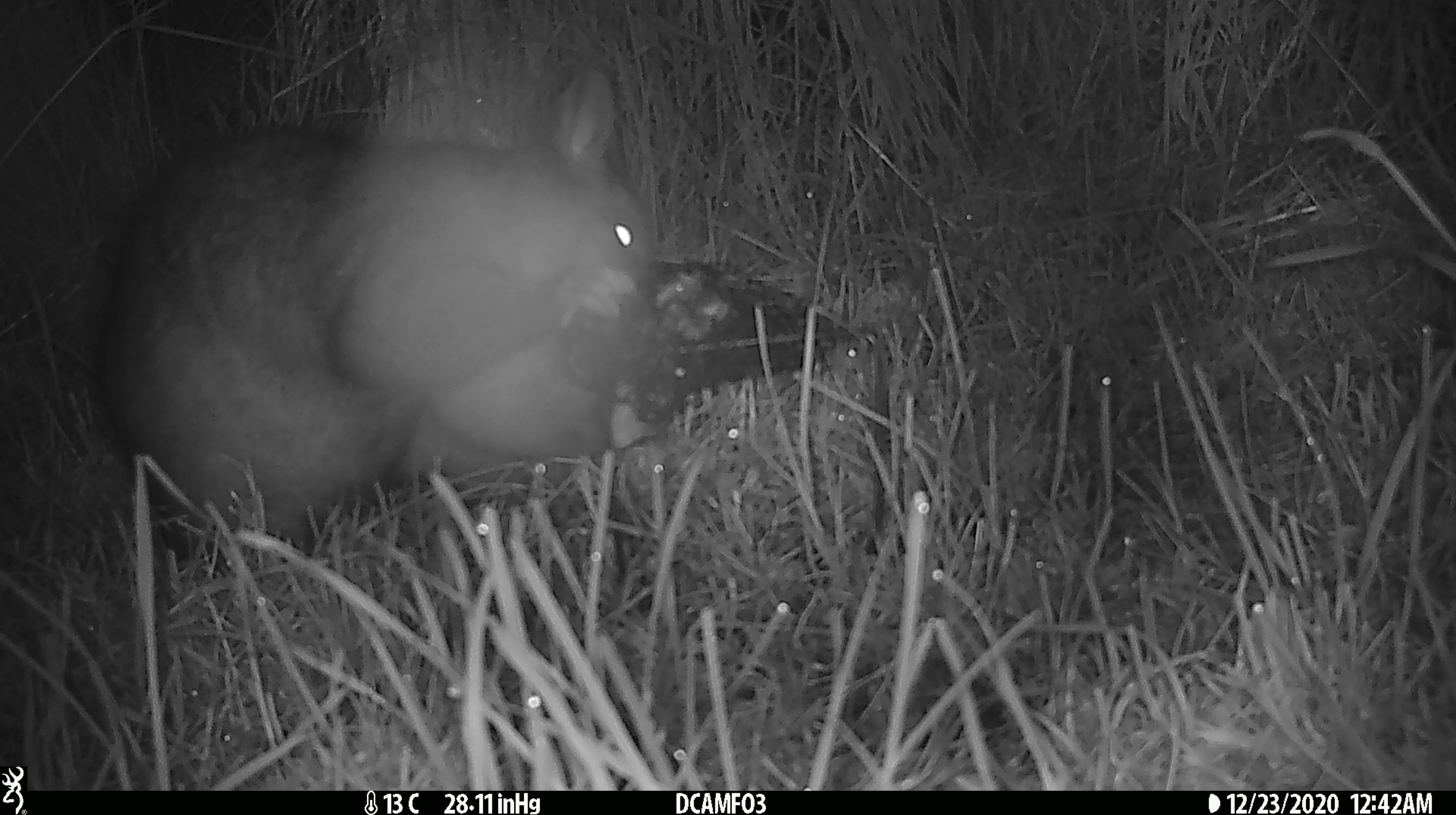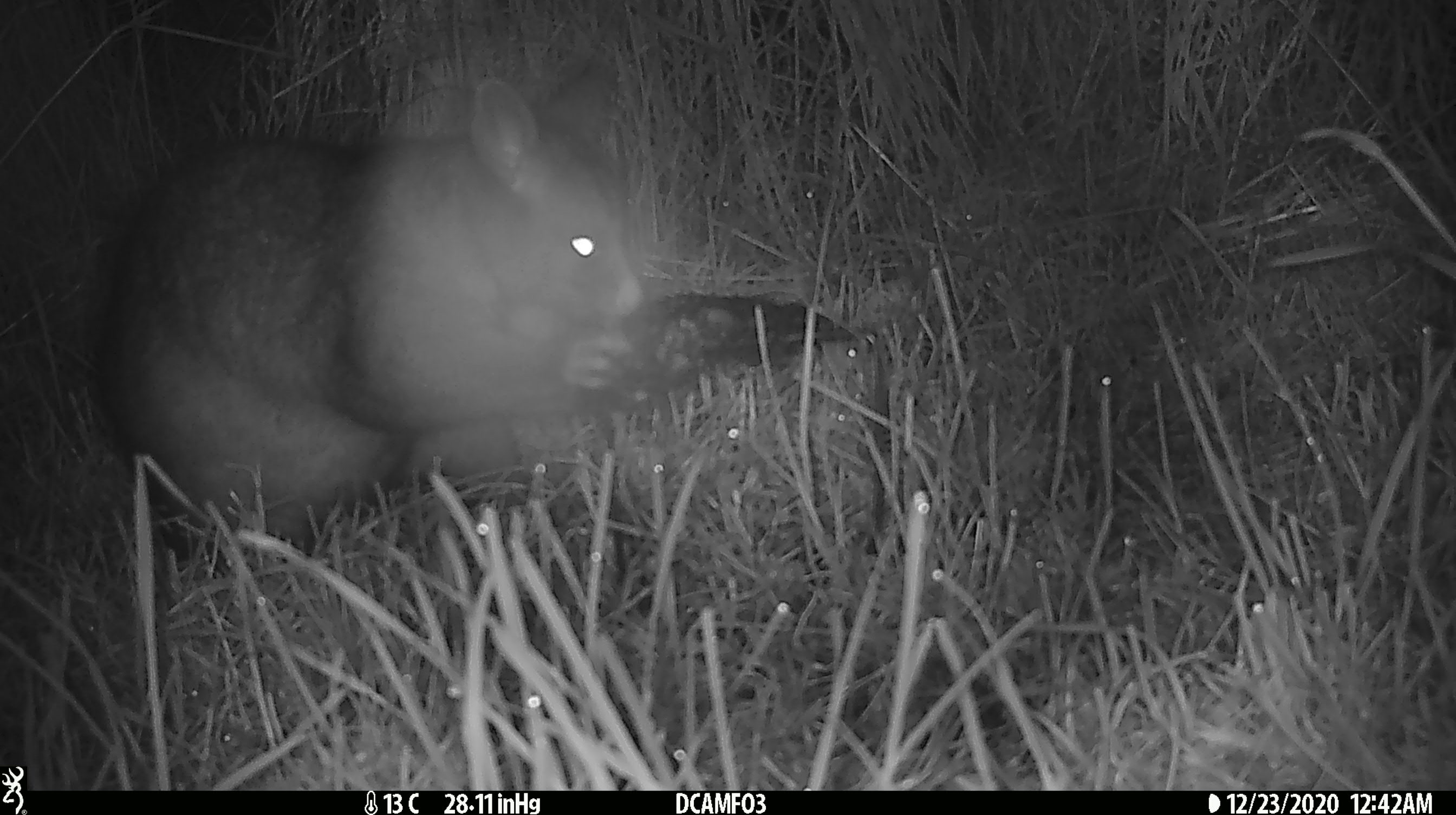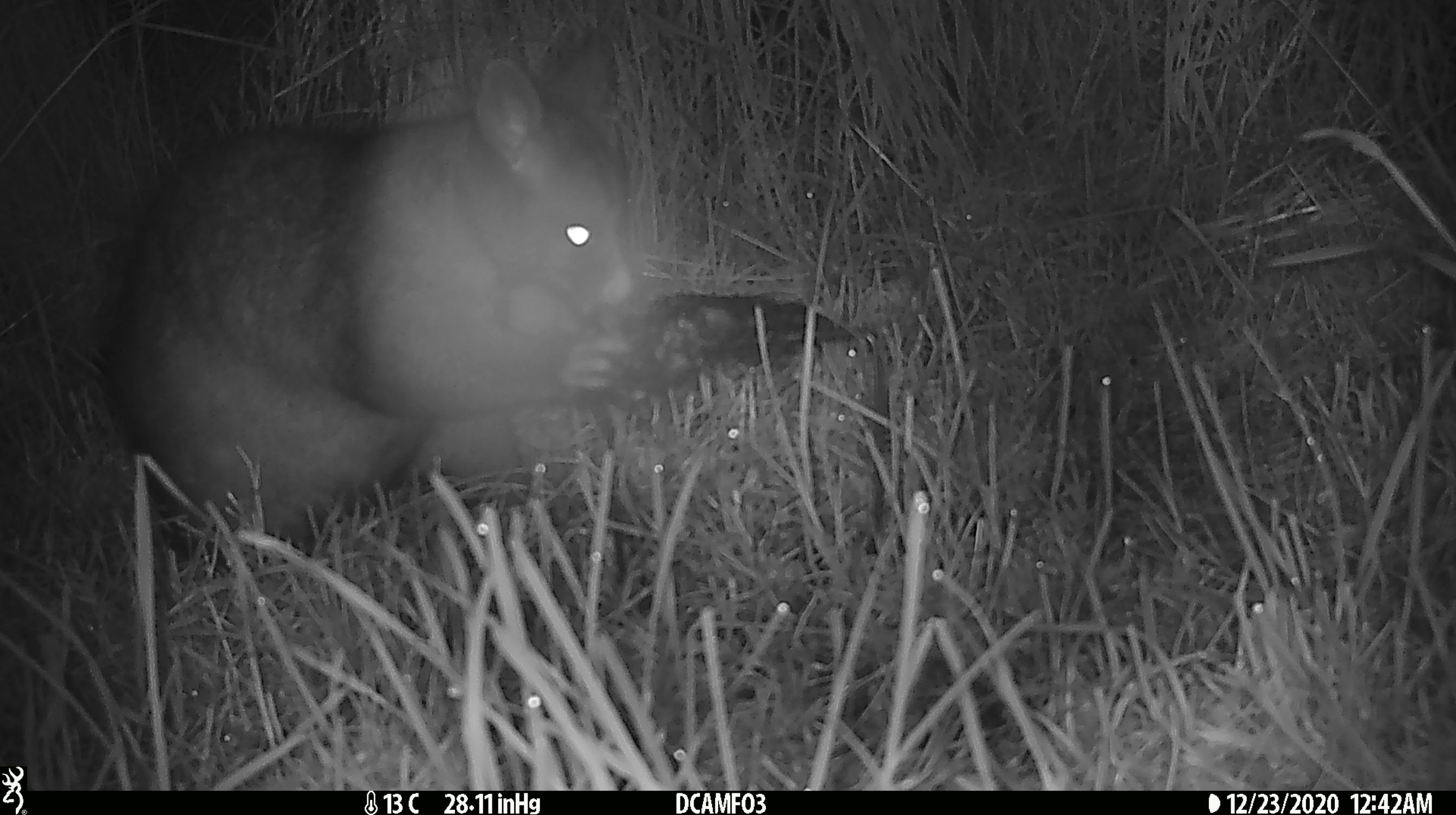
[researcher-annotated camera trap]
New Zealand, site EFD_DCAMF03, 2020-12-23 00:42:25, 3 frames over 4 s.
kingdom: Animalia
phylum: Chordata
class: Mammalia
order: Diprotodontia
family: Phalangeridae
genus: Trichosurus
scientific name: Trichosurus vulpecula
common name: common brushtail possum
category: possum